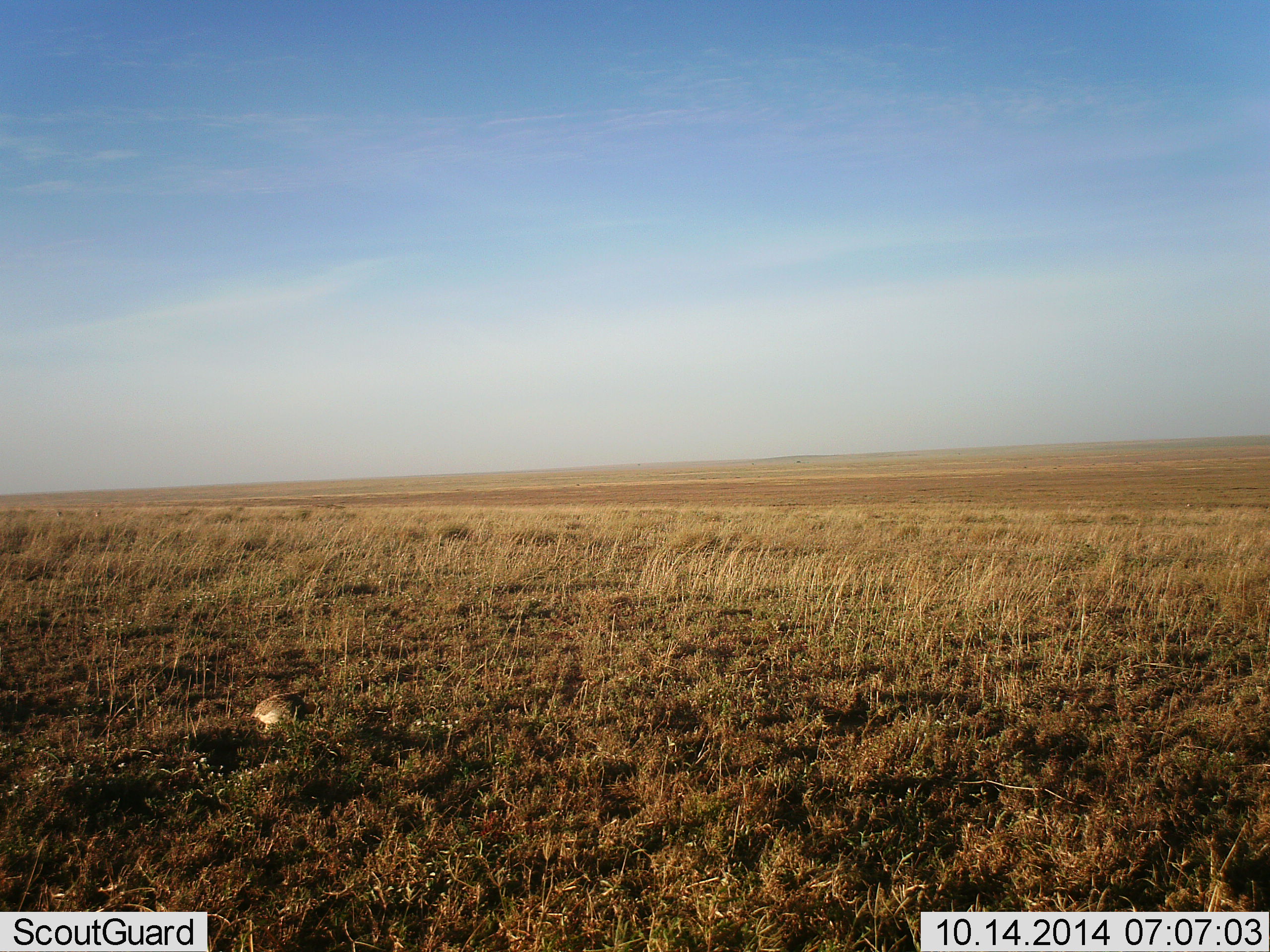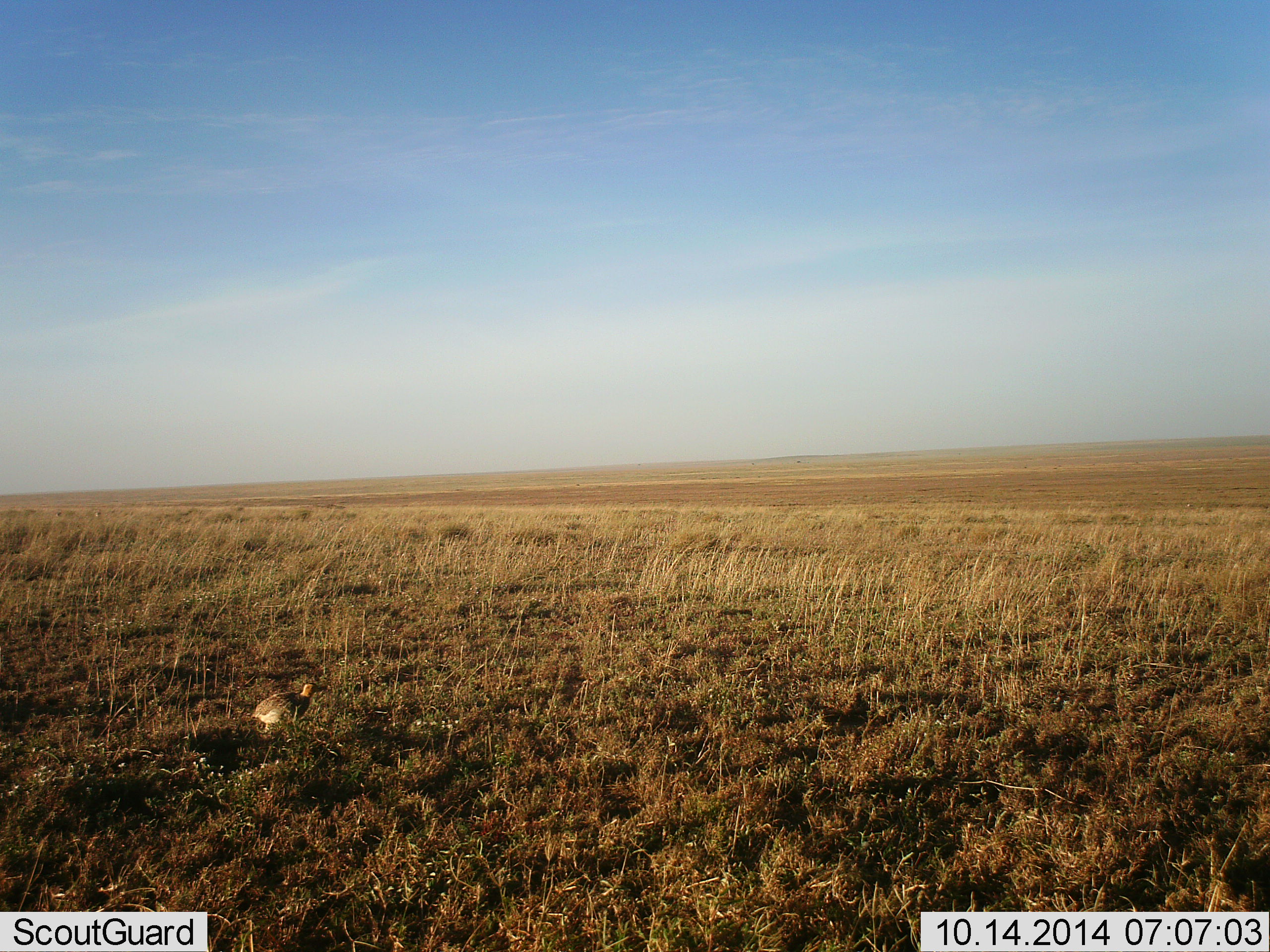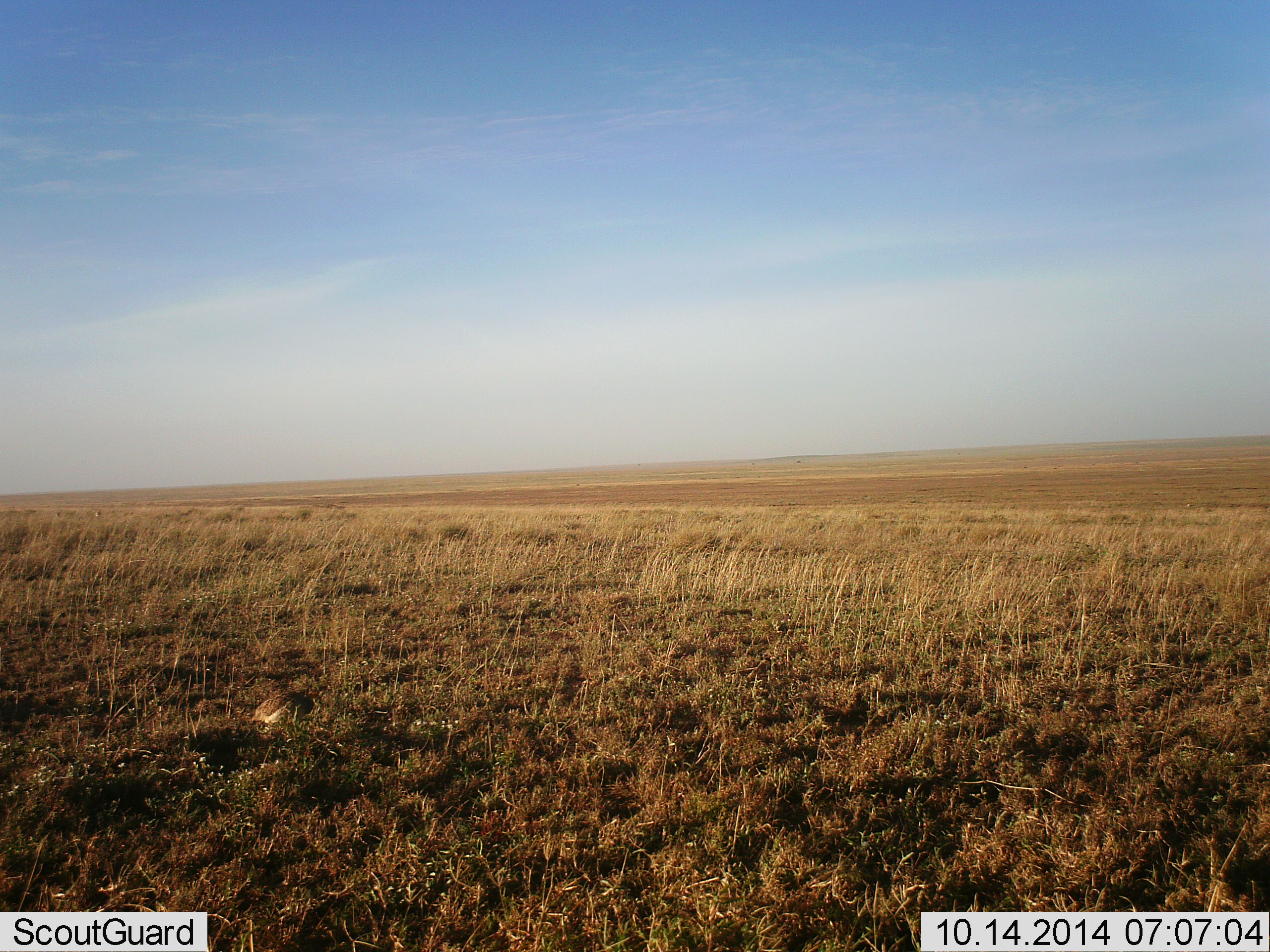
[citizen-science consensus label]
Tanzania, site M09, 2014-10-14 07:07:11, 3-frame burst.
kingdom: Animalia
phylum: Chordata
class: Aves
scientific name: Aves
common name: bird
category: otherbird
Otherbird (bird) (Aves), count 1. Behavior (volunteer vote fractions): standing 40%, resting 0%, moving 20%, interacting 0%. Young present (vote fraction): 0%. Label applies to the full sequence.